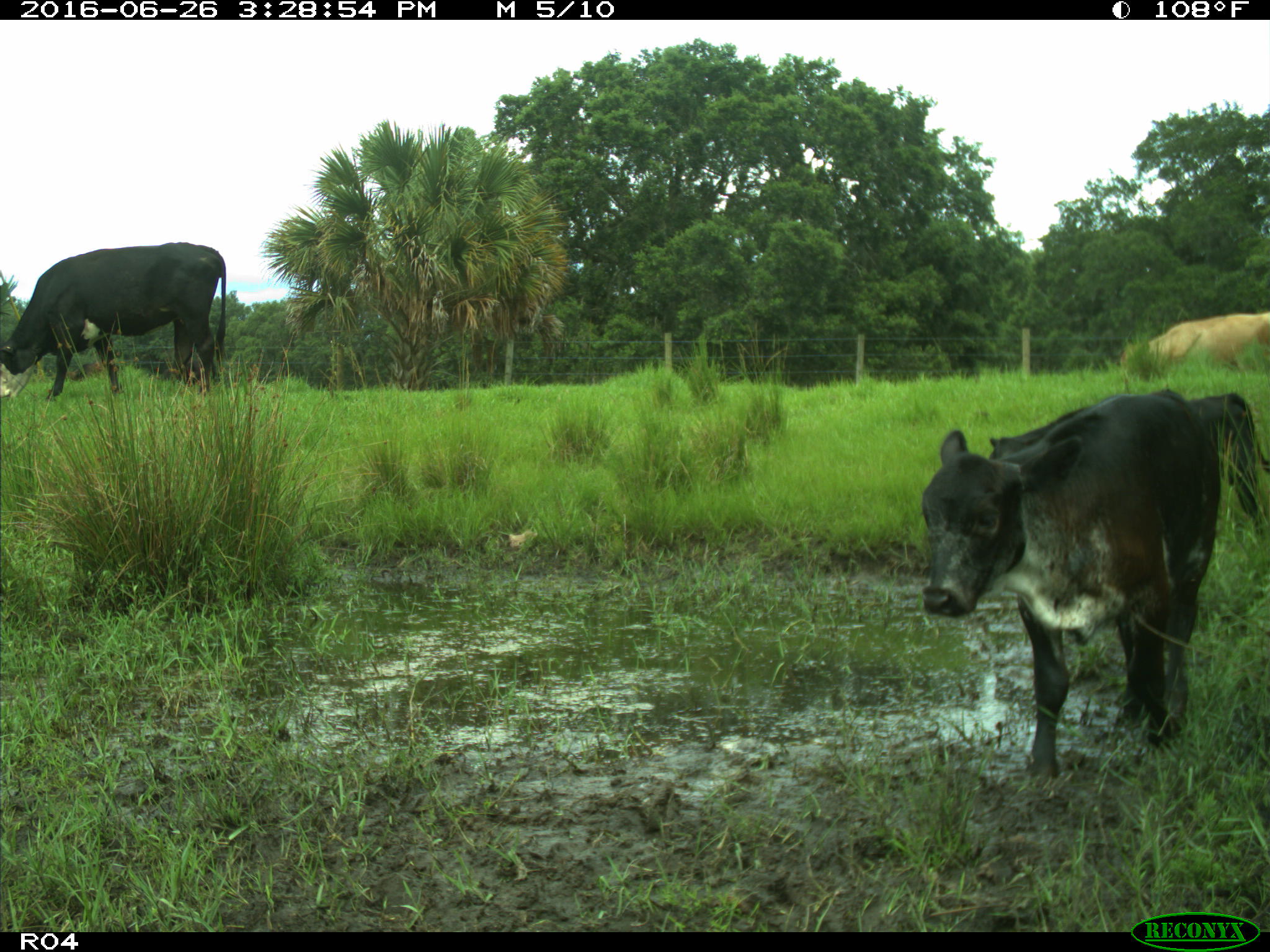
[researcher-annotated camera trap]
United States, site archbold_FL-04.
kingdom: Animalia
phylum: Chordata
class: Mammalia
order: Artiodactyla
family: Bovidae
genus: Bos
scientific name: Bos taurus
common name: domestic cow